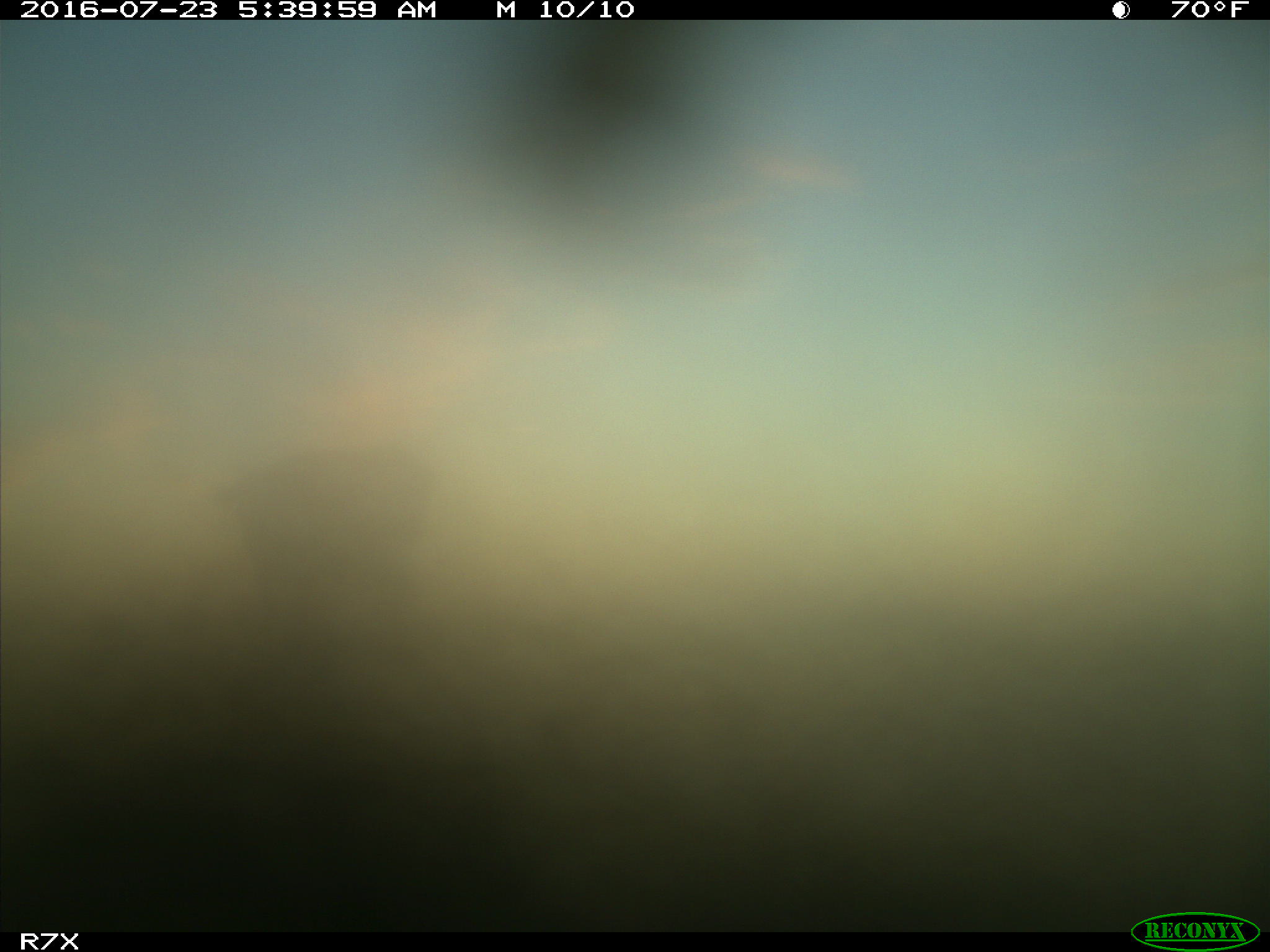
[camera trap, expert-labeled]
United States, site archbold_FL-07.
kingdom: Animalia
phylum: Chordata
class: Mammalia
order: Artiodactyla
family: Bovidae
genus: Bos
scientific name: Bos taurus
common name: domestic cow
Bos taurus (domestic cow).